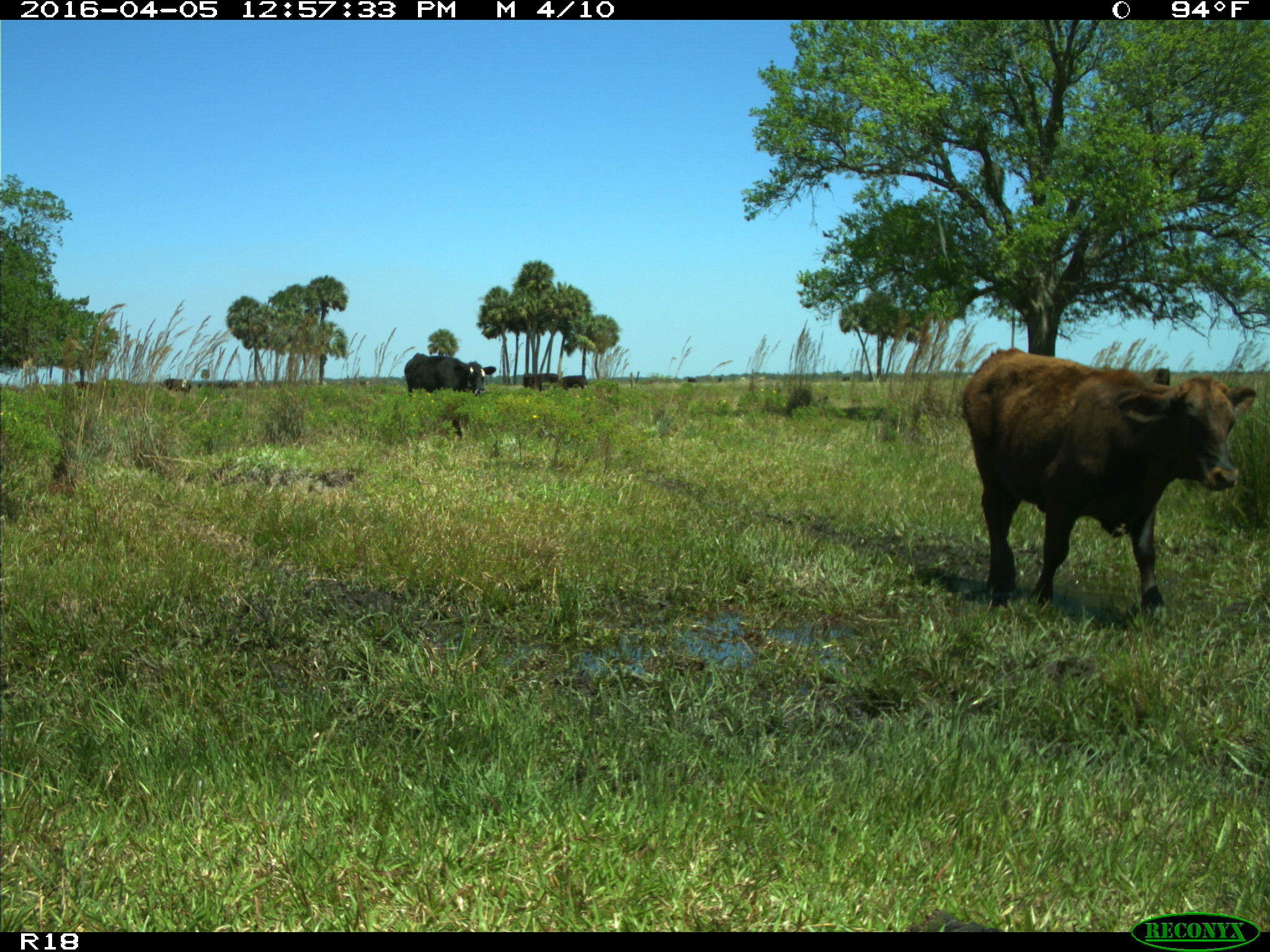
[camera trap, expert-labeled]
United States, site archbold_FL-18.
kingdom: Animalia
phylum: Chordata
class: Mammalia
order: Artiodactyla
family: Bovidae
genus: Bos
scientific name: Bos taurus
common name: domestic cow